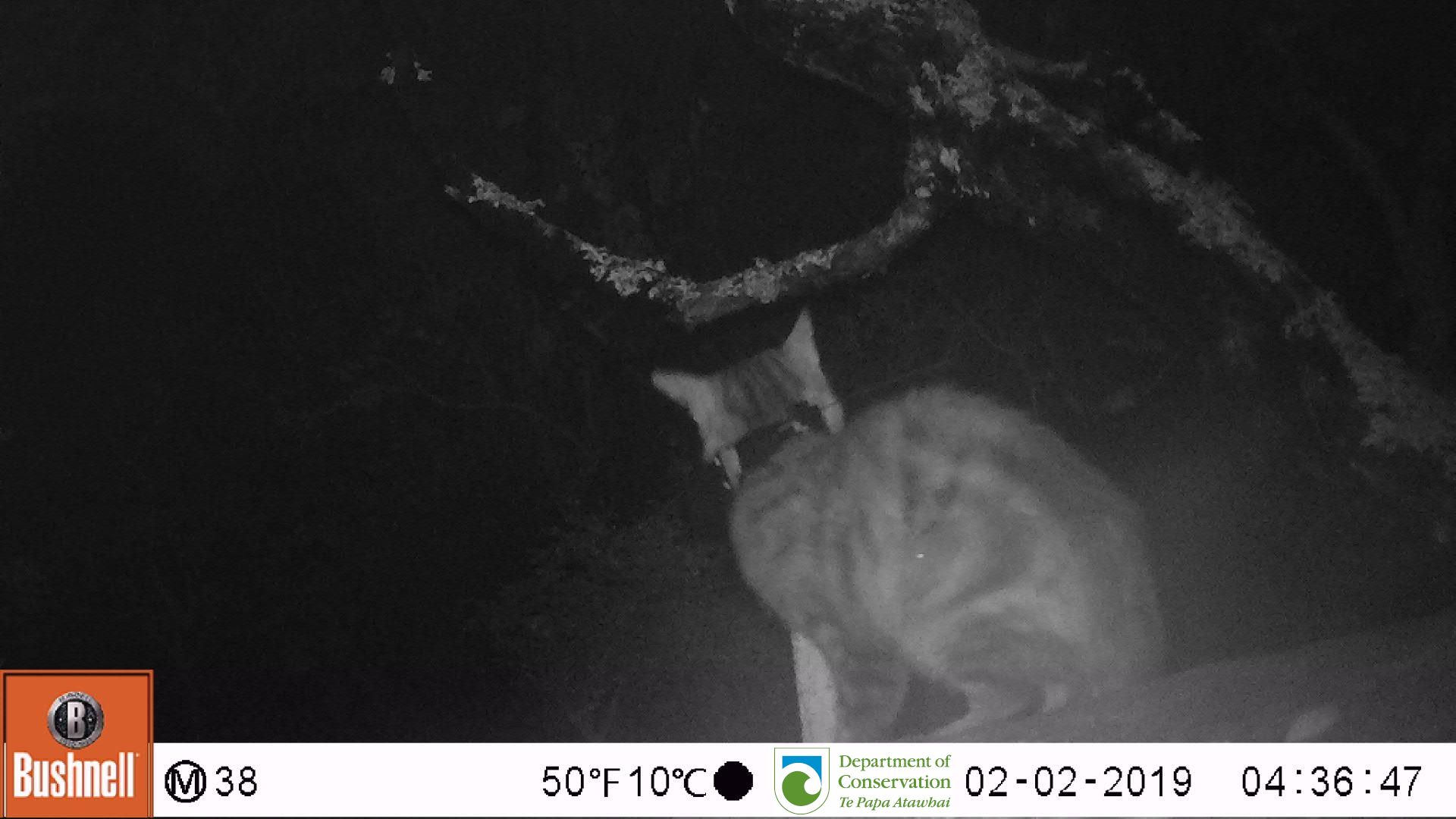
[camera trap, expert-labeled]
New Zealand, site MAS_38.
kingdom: Animalia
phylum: Chordata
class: Mammalia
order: Carnivora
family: Felidae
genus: Felis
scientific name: Felis catus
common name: domestic cat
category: cat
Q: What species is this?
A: Cat (domestic cat) (Felis catus).